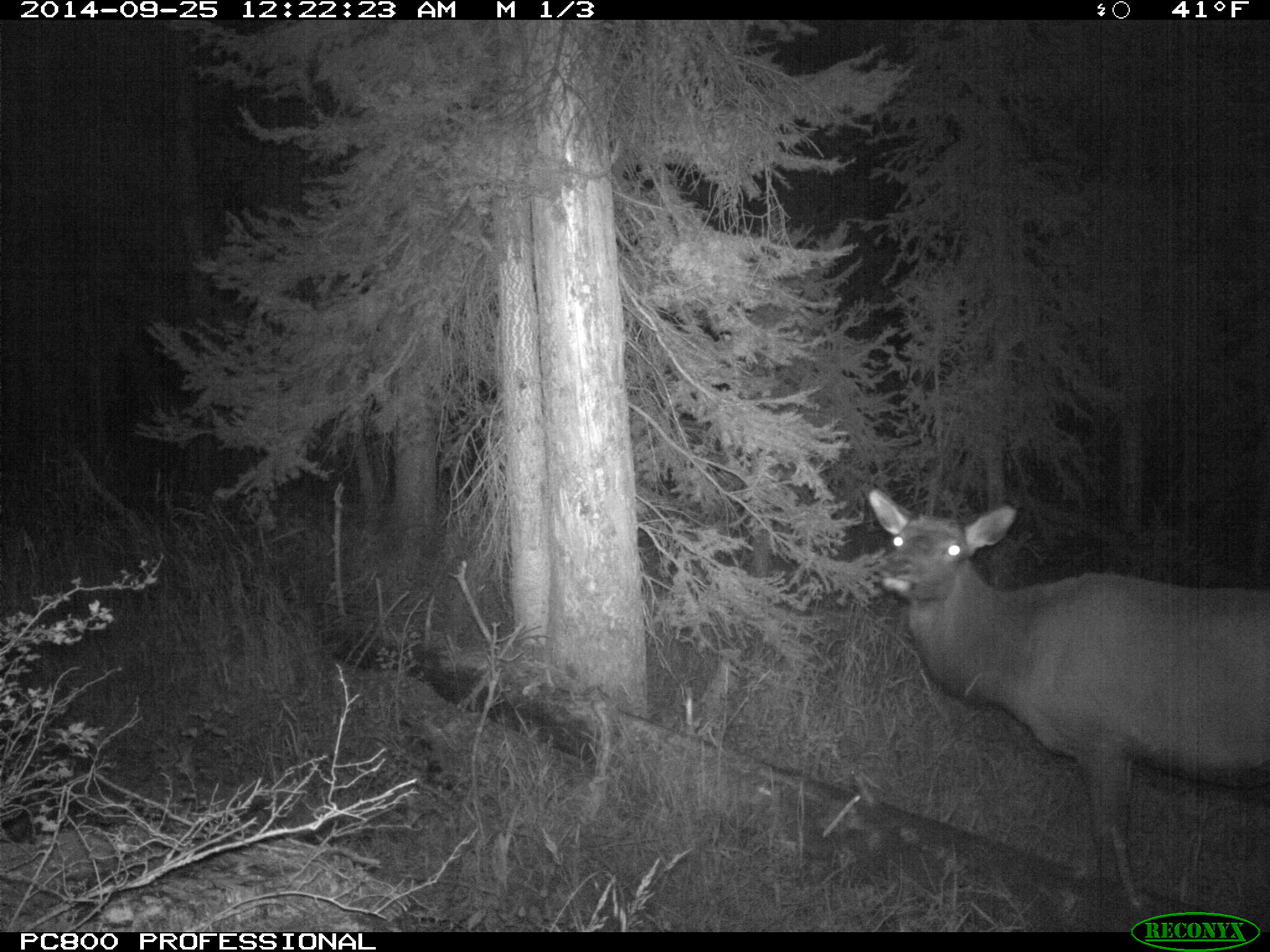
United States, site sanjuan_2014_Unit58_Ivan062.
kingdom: Animalia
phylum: Chordata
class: Mammalia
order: Artiodactyla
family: Cervidae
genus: Cervus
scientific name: Cervus elaphus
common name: red deer